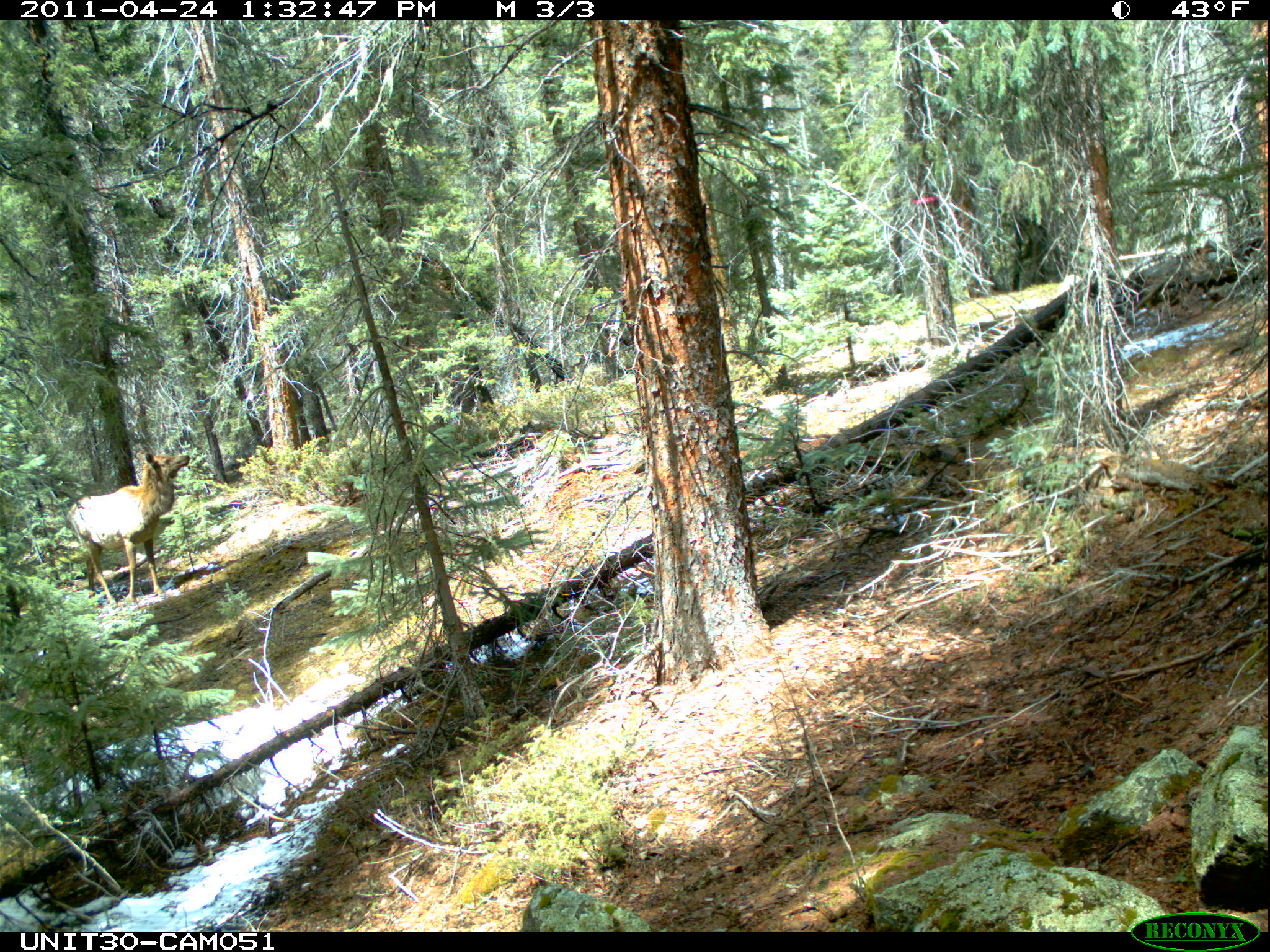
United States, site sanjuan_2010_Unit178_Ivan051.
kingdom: Animalia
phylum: Chordata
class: Mammalia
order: Artiodactyla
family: Cervidae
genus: Cervus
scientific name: Cervus elaphus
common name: red deer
Cervus elaphus (red deer).